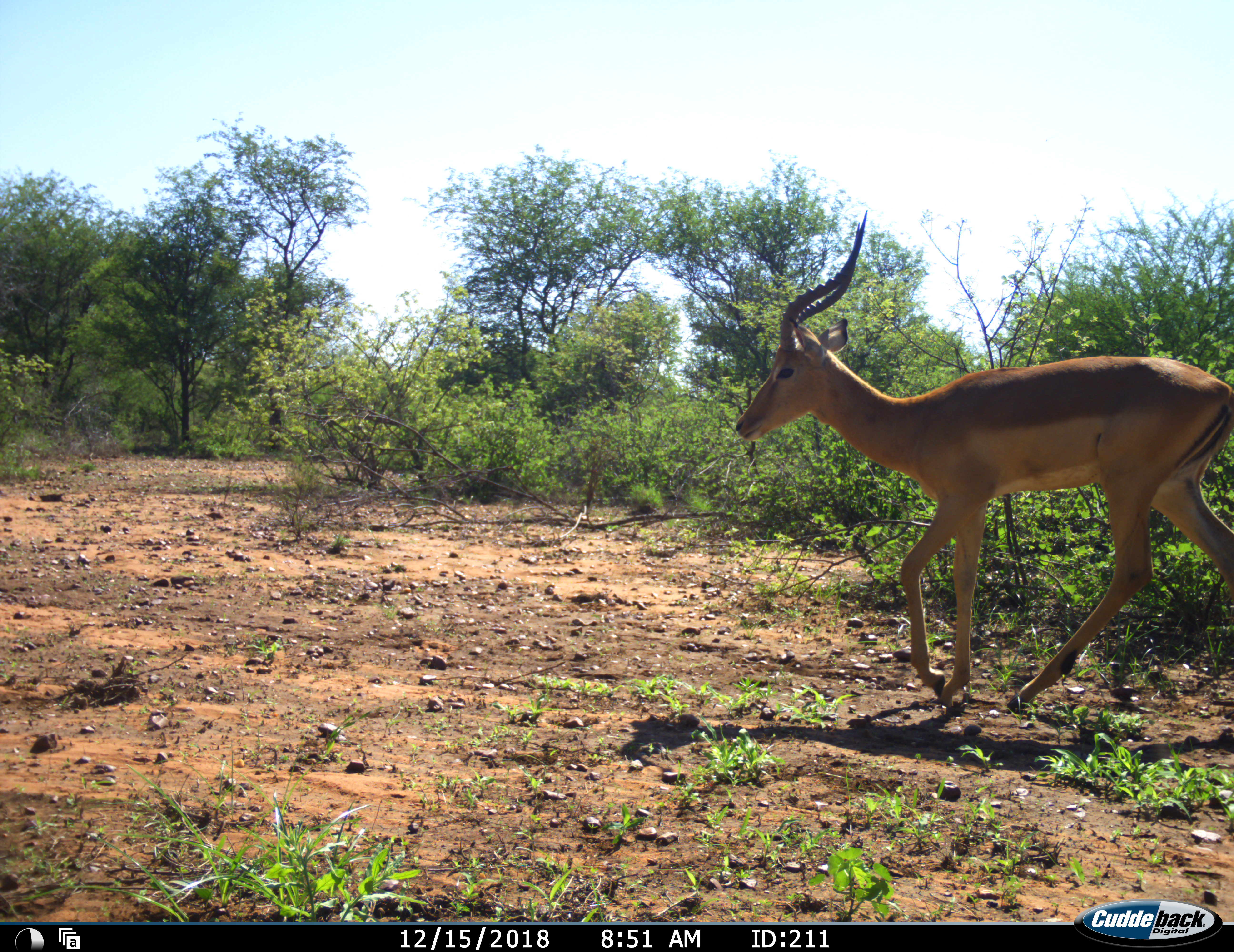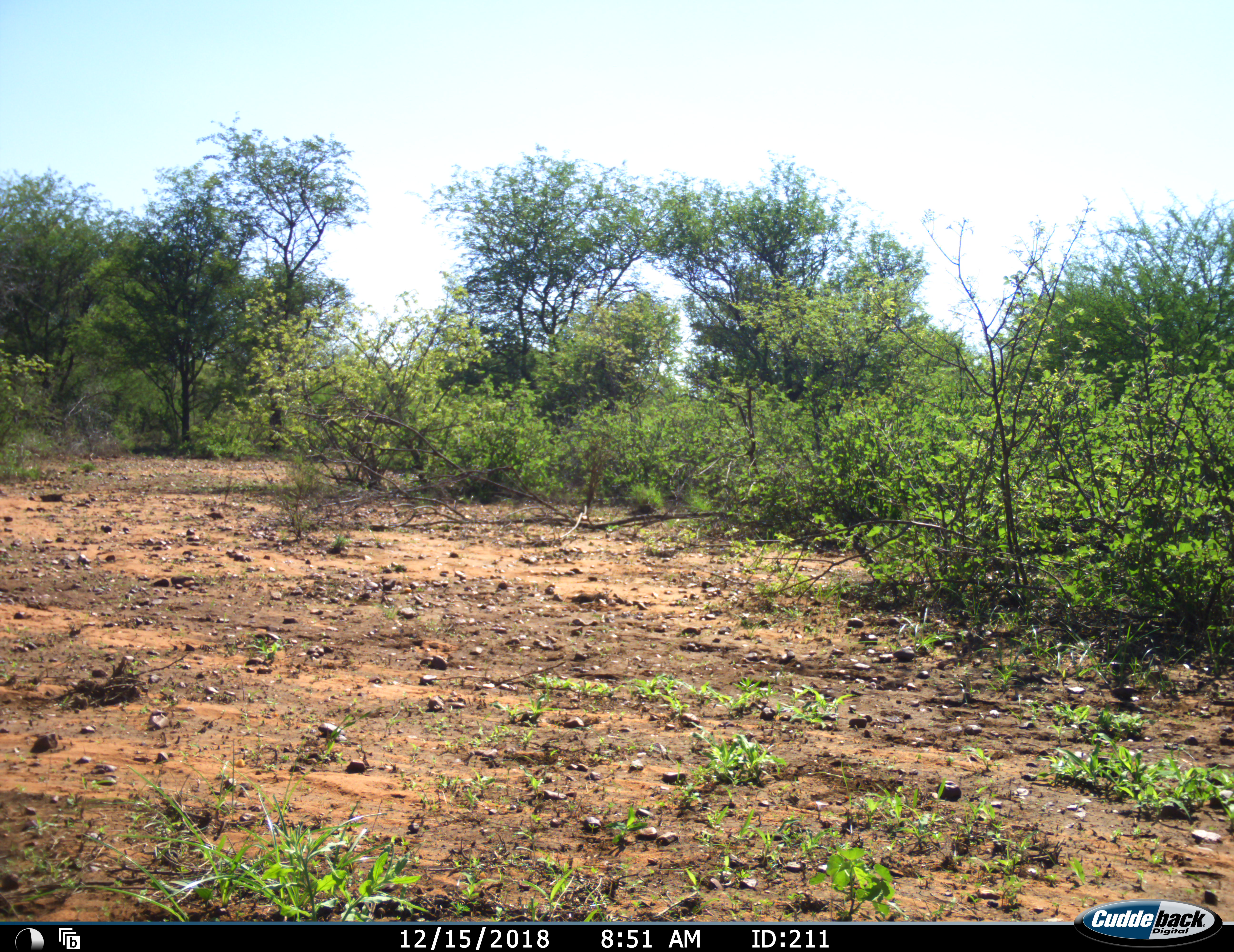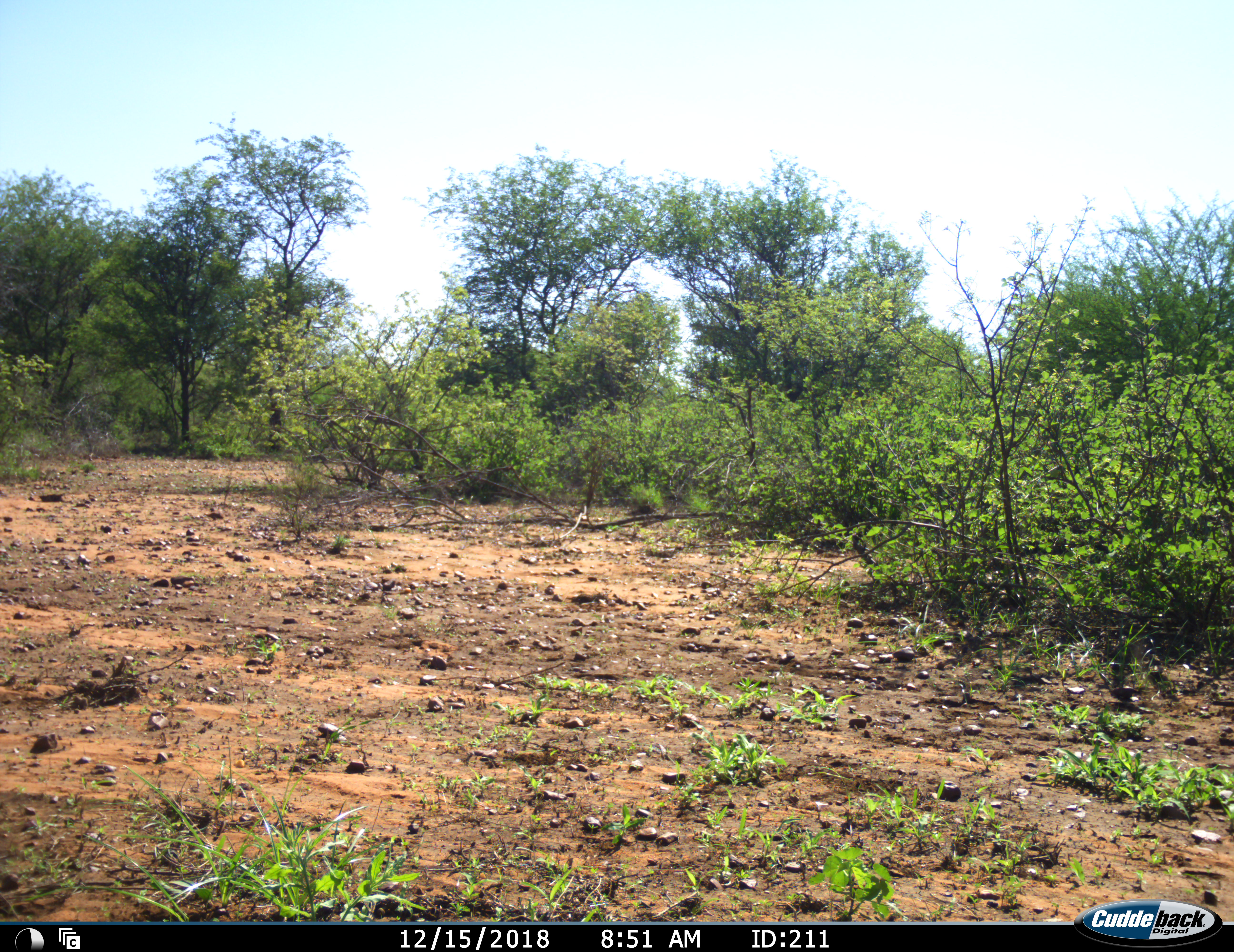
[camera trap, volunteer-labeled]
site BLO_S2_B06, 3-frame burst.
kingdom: Animalia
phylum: Chordata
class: Mammalia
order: Artiodactyla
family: Bovidae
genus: Aepyceros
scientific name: Aepyceros melampus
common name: impala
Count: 1.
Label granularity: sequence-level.